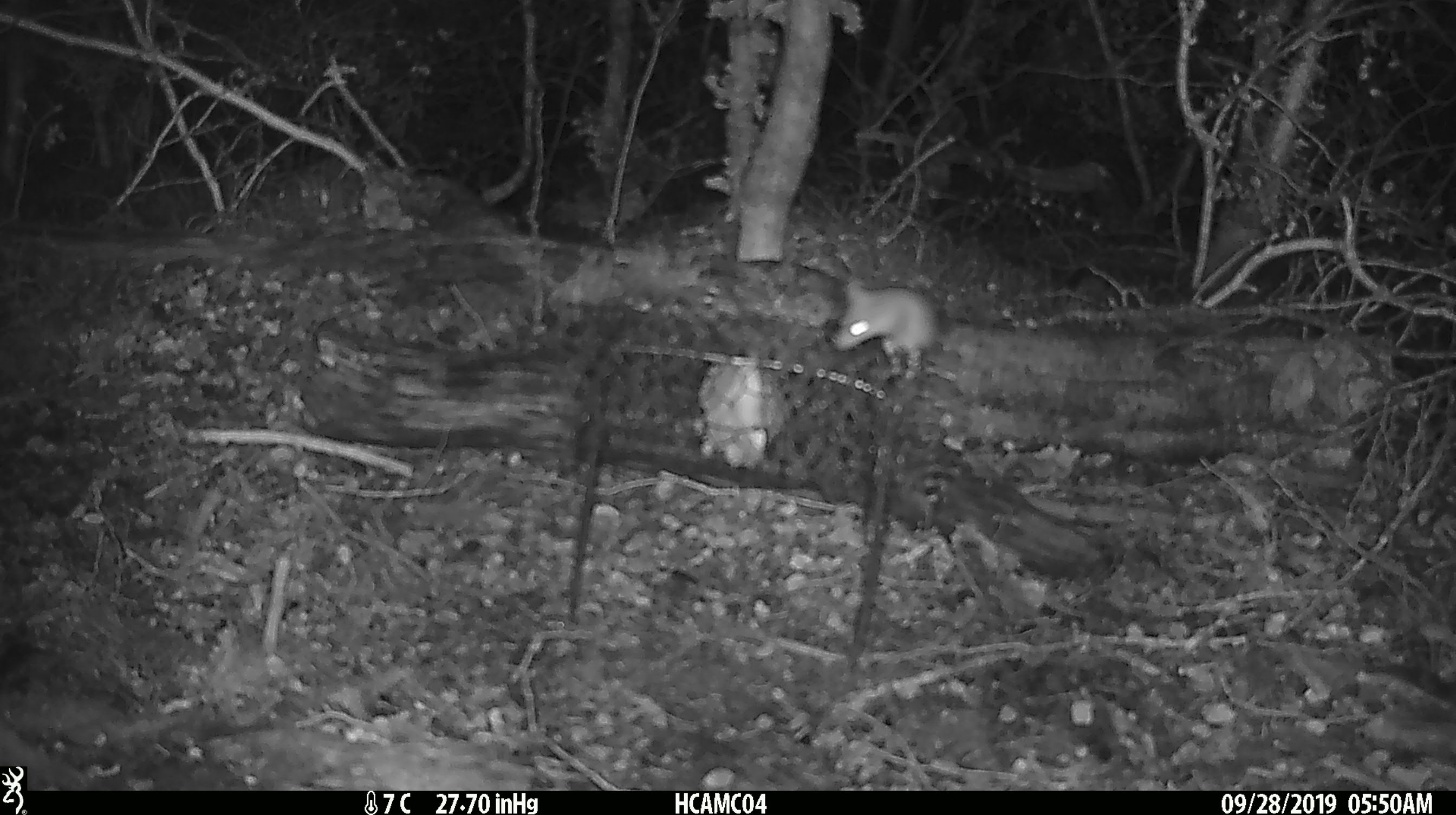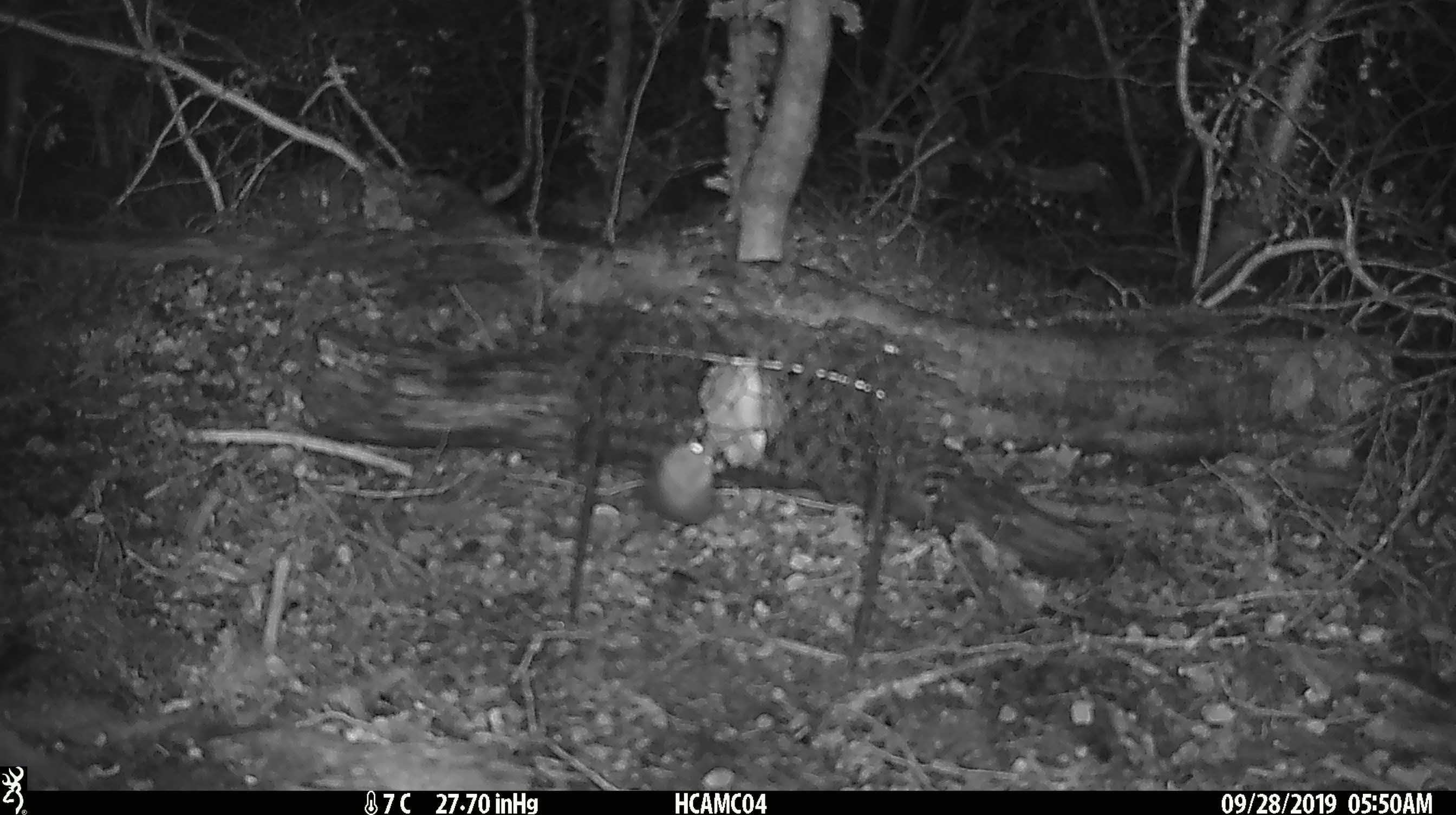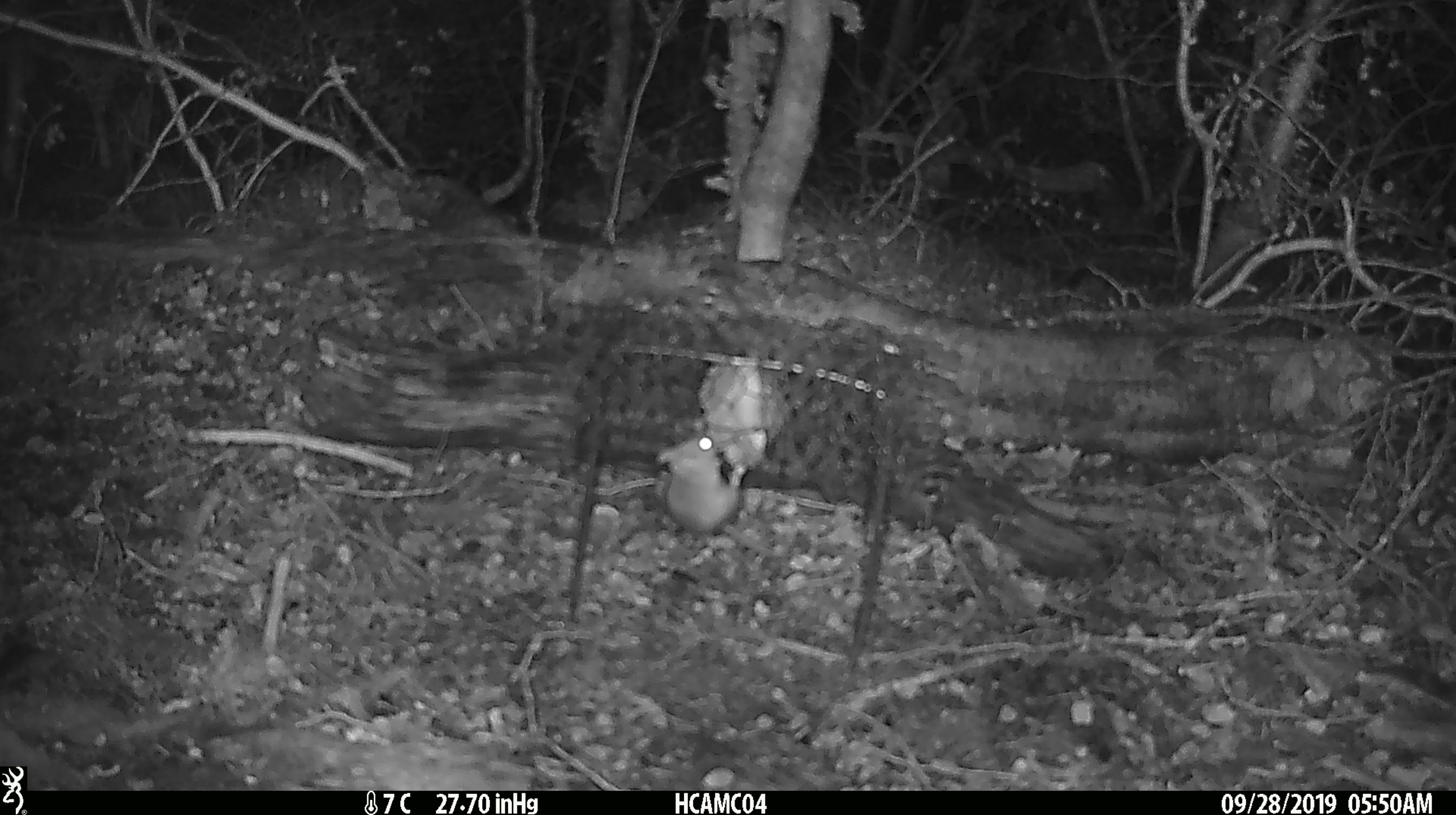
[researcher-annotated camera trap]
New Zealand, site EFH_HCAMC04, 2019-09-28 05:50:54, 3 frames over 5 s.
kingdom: Animalia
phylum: Chordata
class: Mammalia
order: Rodentia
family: Muridae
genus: Mus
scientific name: Mus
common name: mouse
Mouse (Mus).